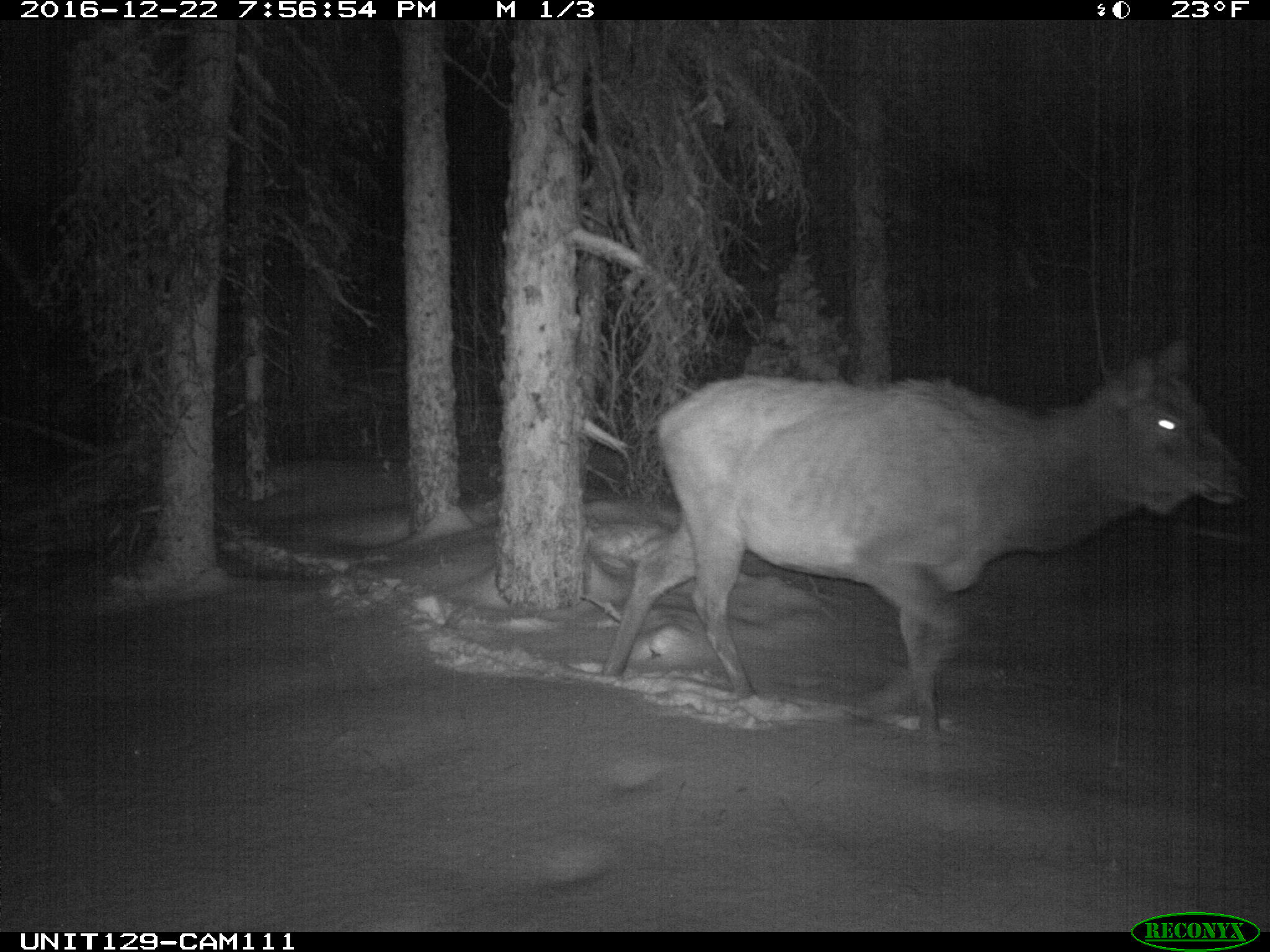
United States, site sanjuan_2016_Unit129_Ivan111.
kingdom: Animalia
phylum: Chordata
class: Mammalia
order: Artiodactyla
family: Cervidae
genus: Cervus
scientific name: Cervus elaphus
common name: red deer